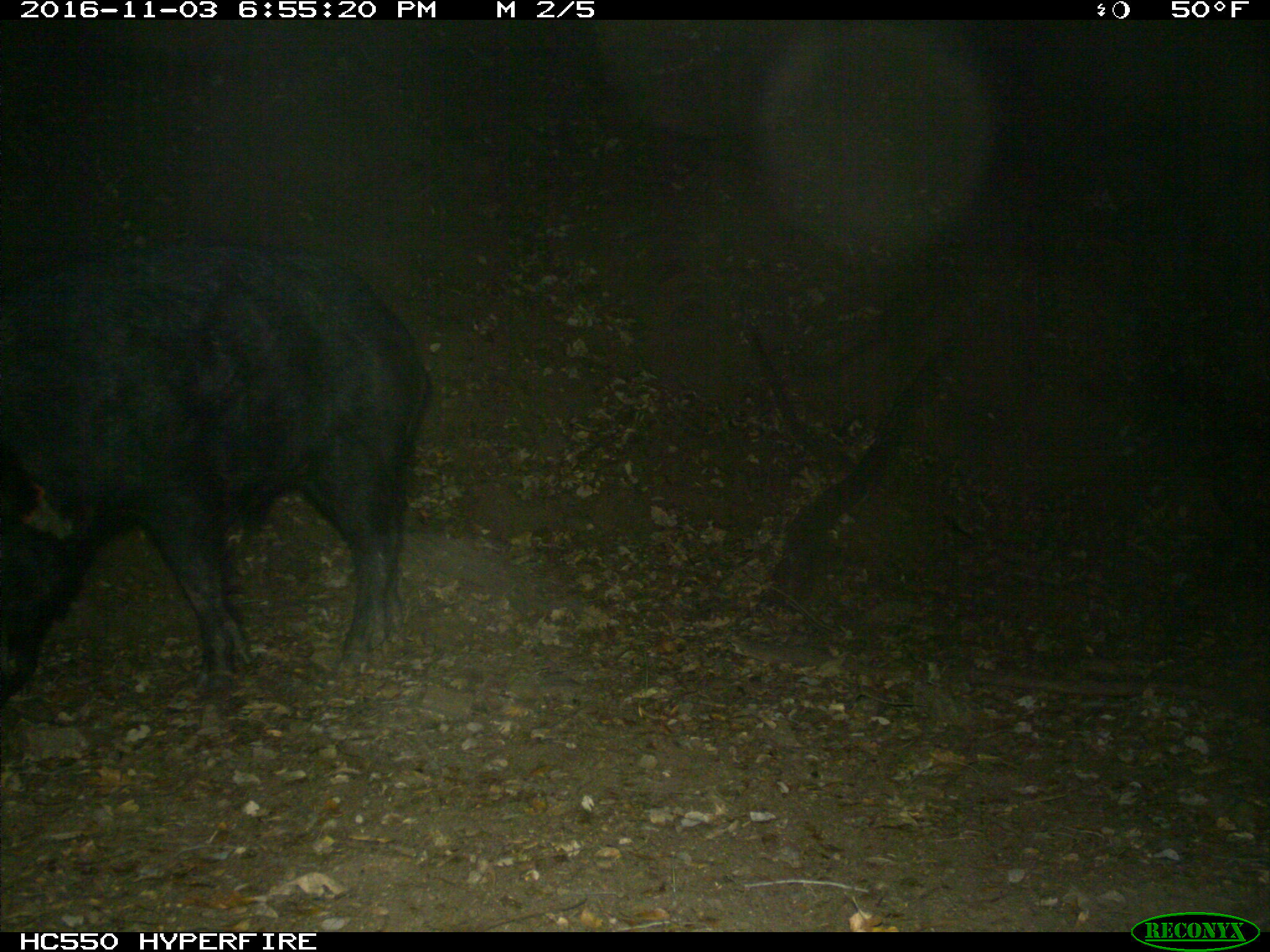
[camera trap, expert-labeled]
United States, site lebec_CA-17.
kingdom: Animalia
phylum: Chordata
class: Mammalia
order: Artiodactyla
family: Suidae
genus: Sus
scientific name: Sus scrofa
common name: wild boar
Sus scrofa (wild boar).